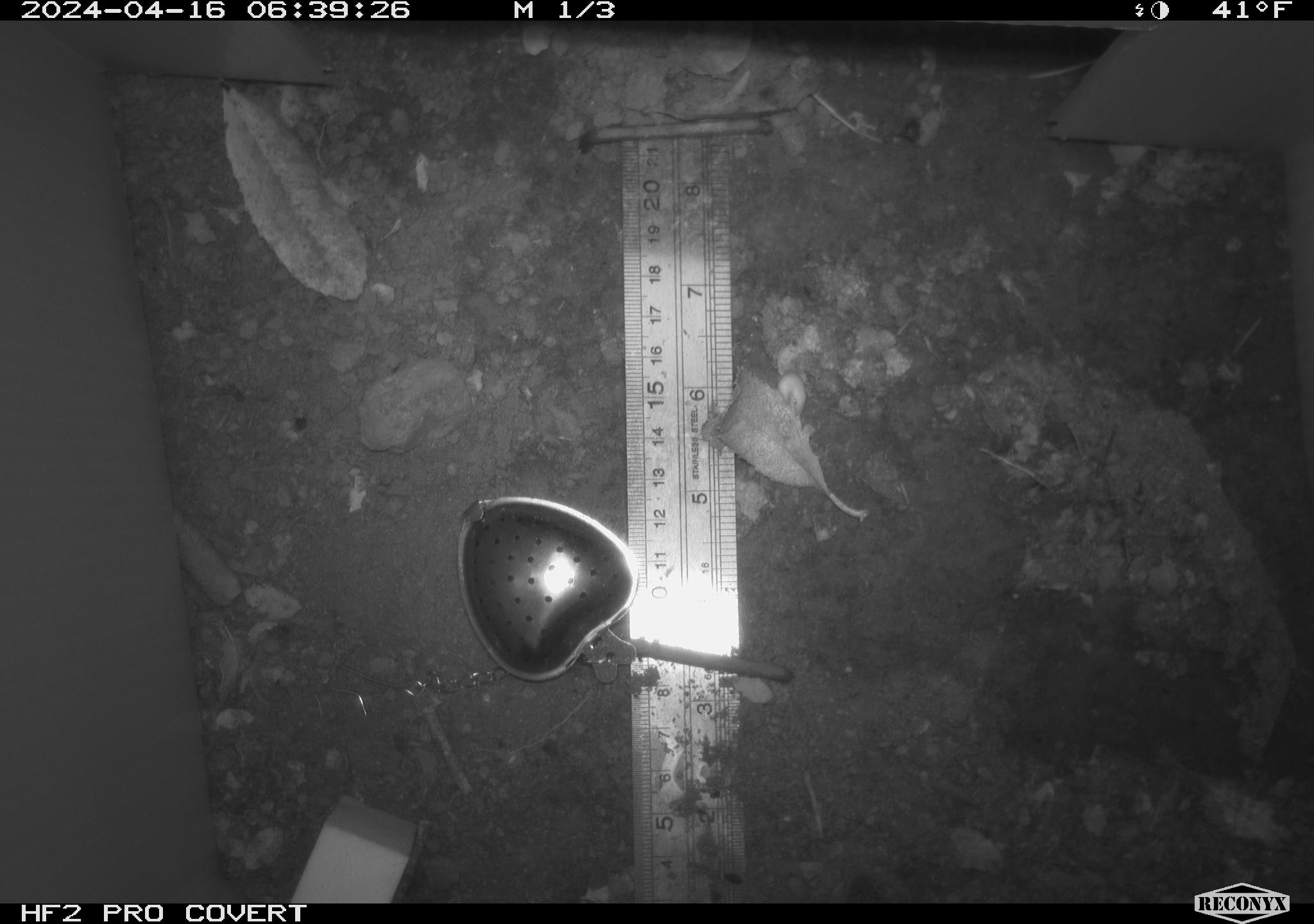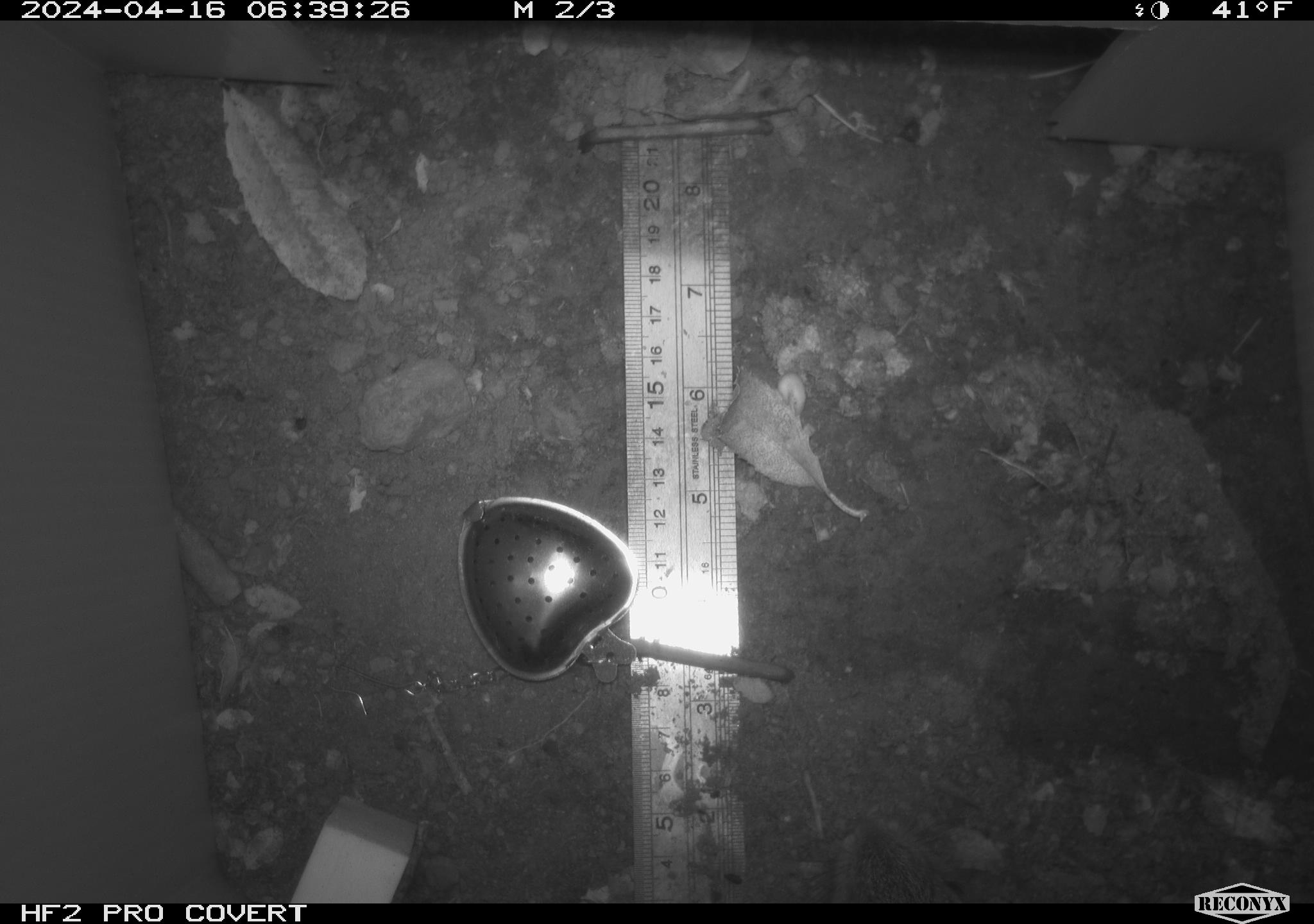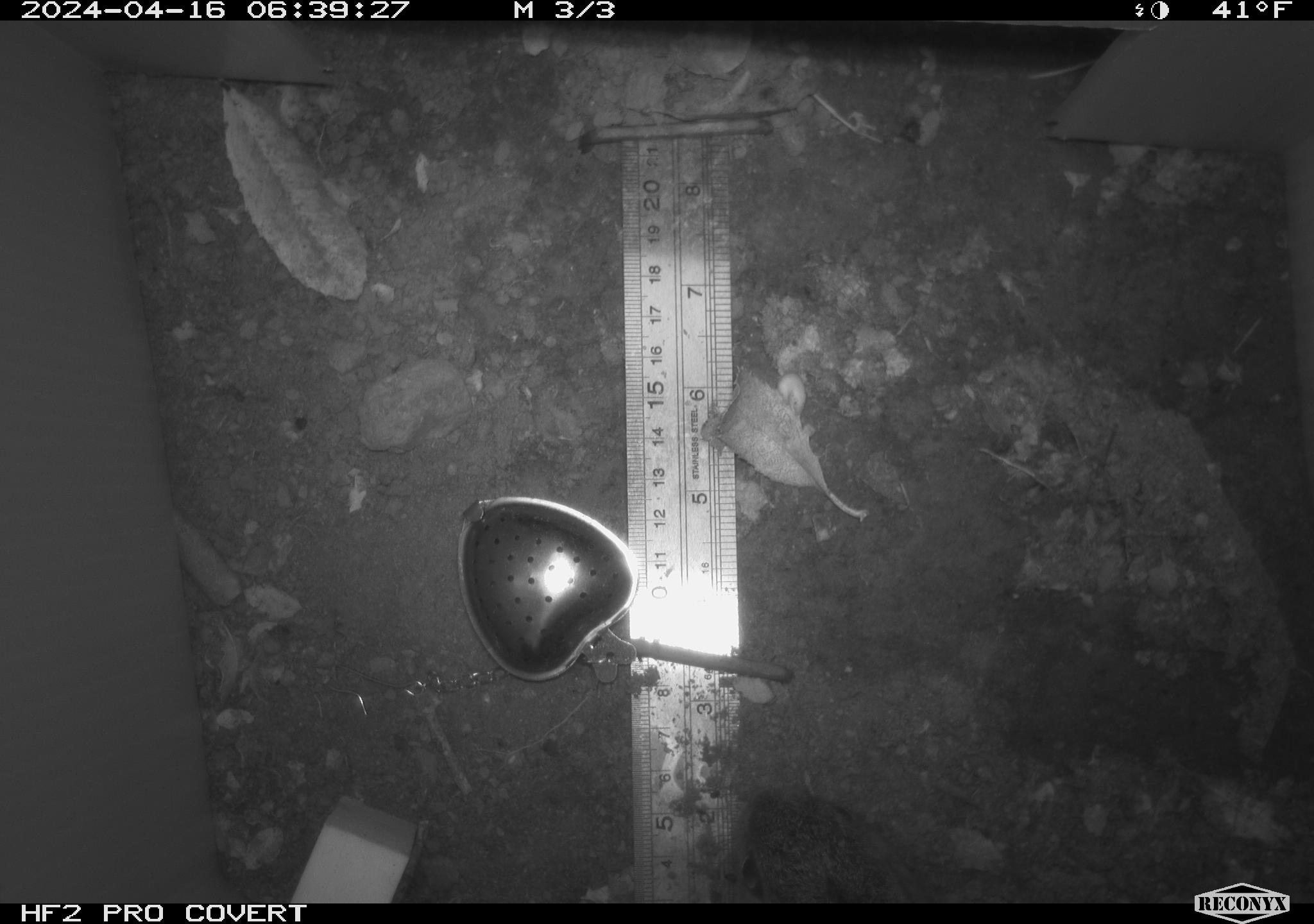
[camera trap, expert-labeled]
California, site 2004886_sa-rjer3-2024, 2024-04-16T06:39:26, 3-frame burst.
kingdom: Animalia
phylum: Chordata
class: Mammalia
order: Lagomorpha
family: Leporidae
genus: Sylvilagus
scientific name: Sylvilagus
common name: cottontail rabbits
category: sylvilagus species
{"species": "sylvilagus species (cottontail rabbits) (Sylvilagus)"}